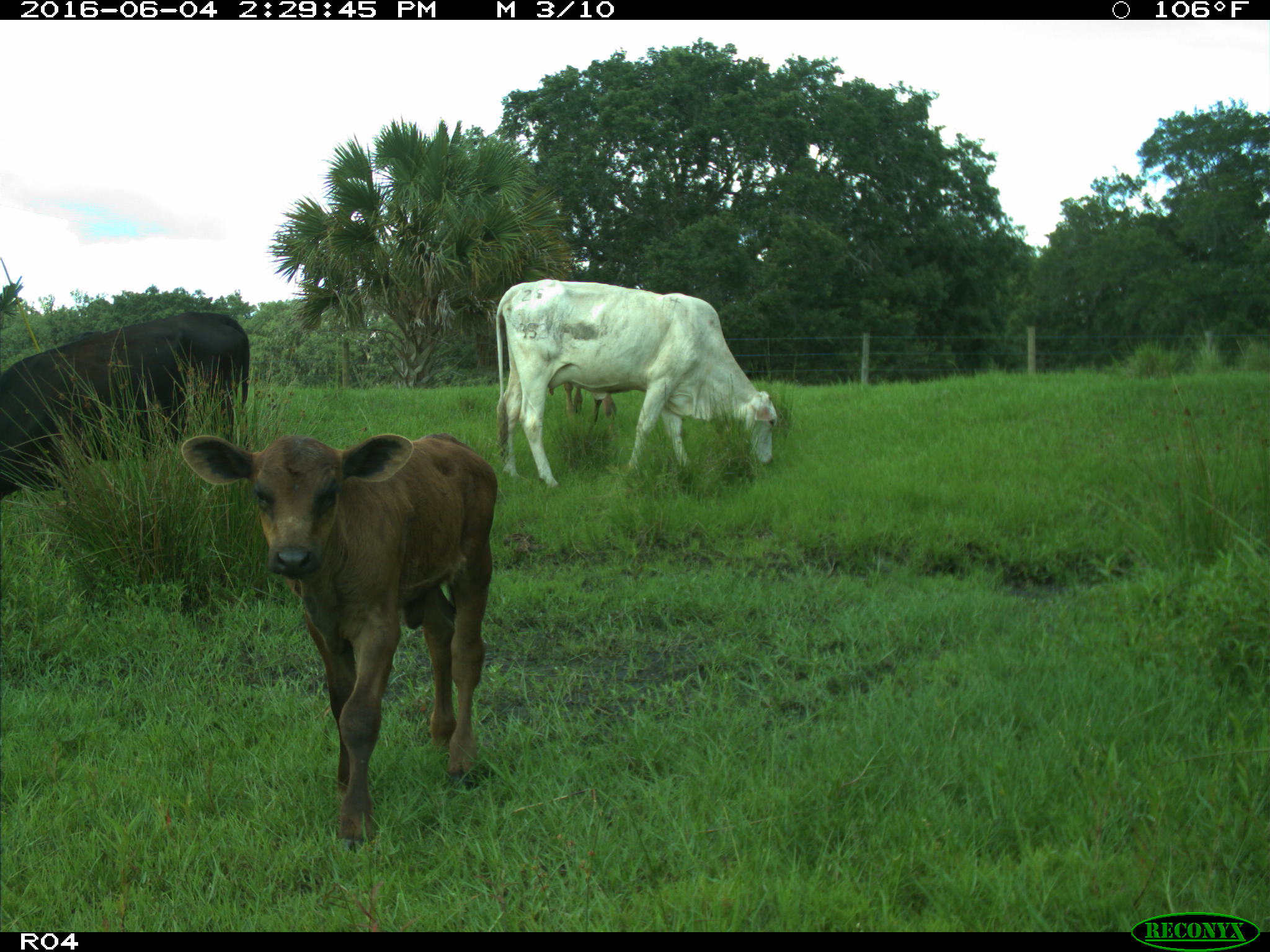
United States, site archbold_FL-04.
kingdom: Animalia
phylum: Chordata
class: Mammalia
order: Artiodactyla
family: Bovidae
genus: Bos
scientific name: Bos taurus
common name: domestic cow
Bos taurus (domestic cow).